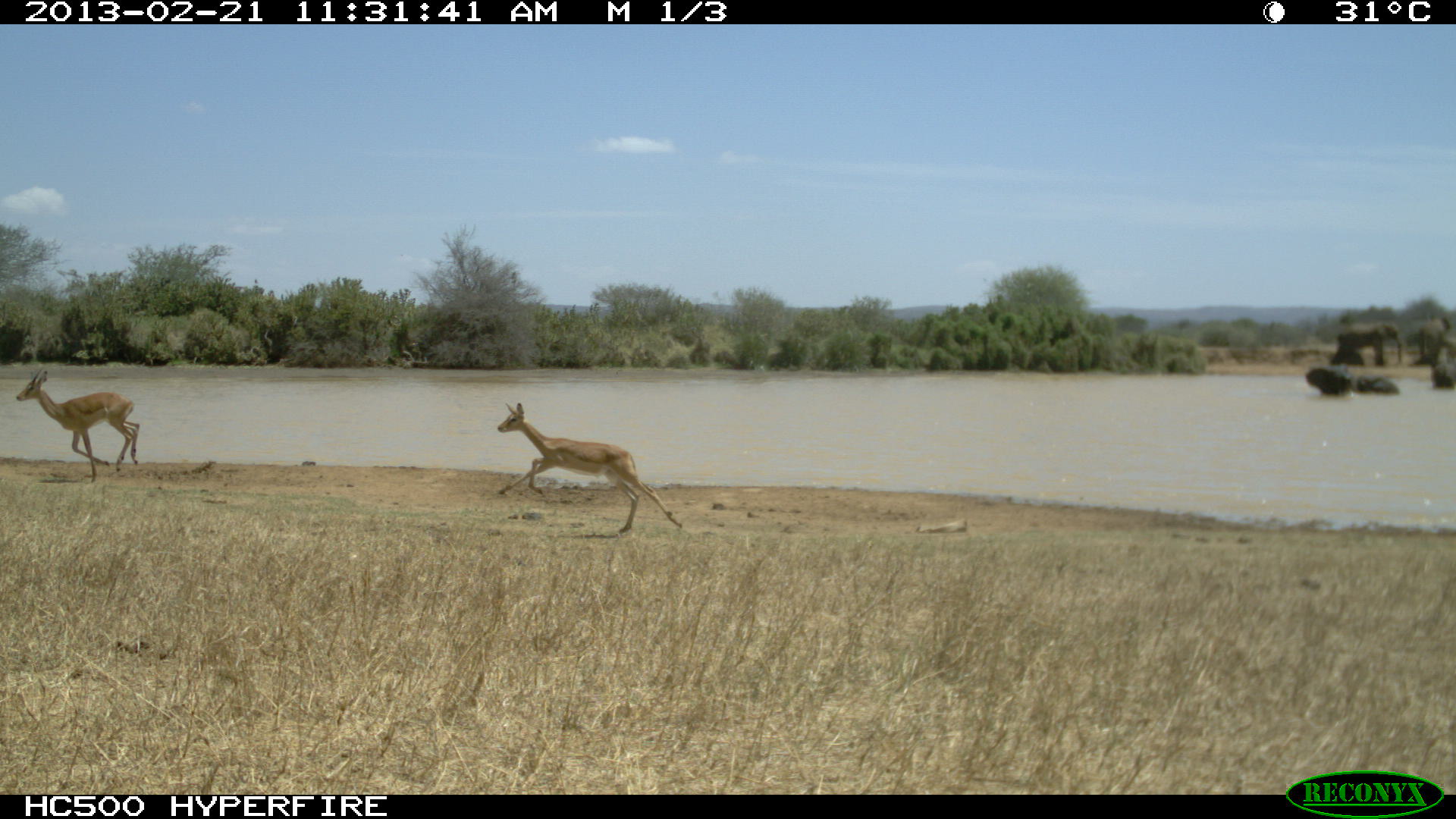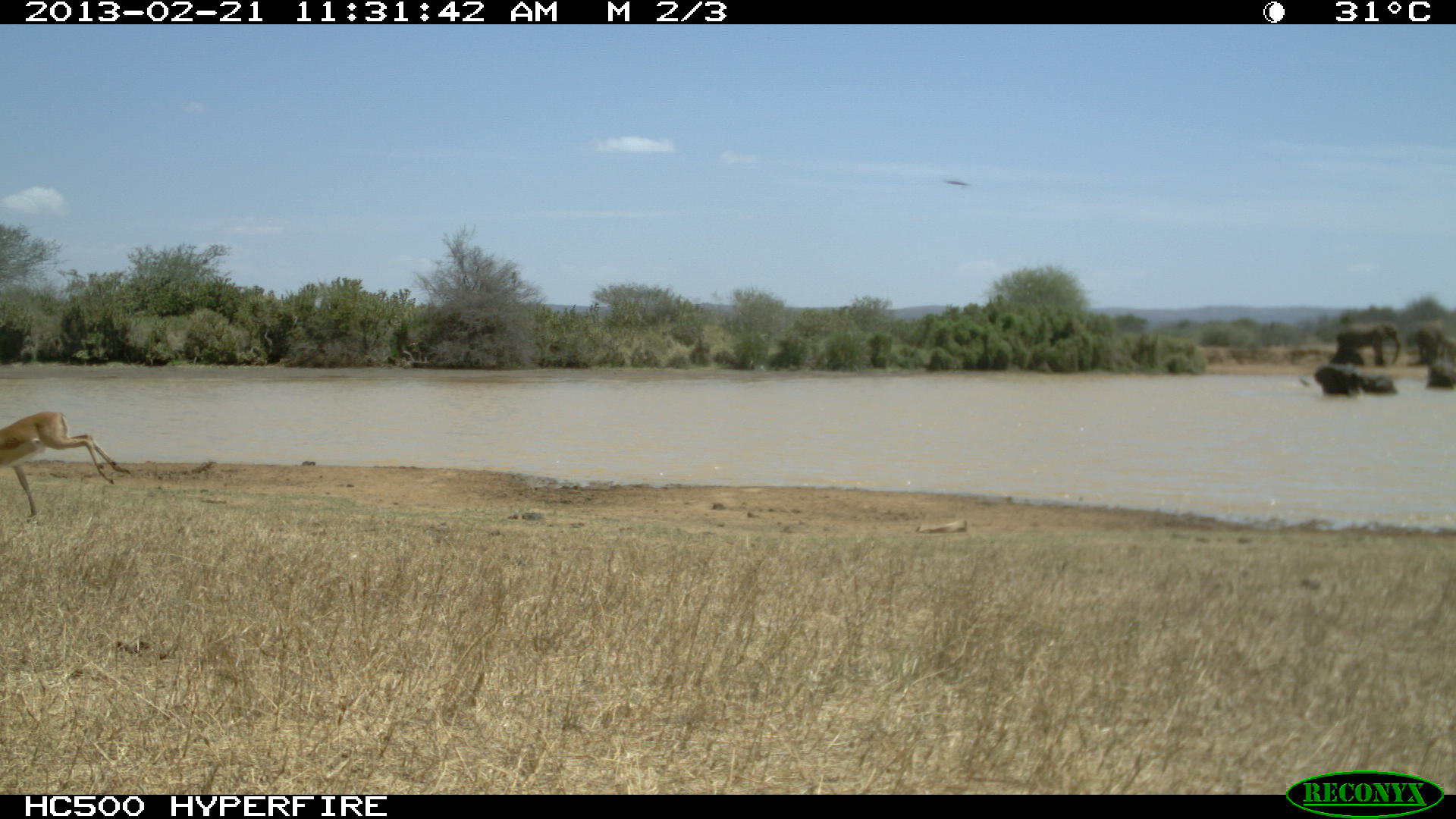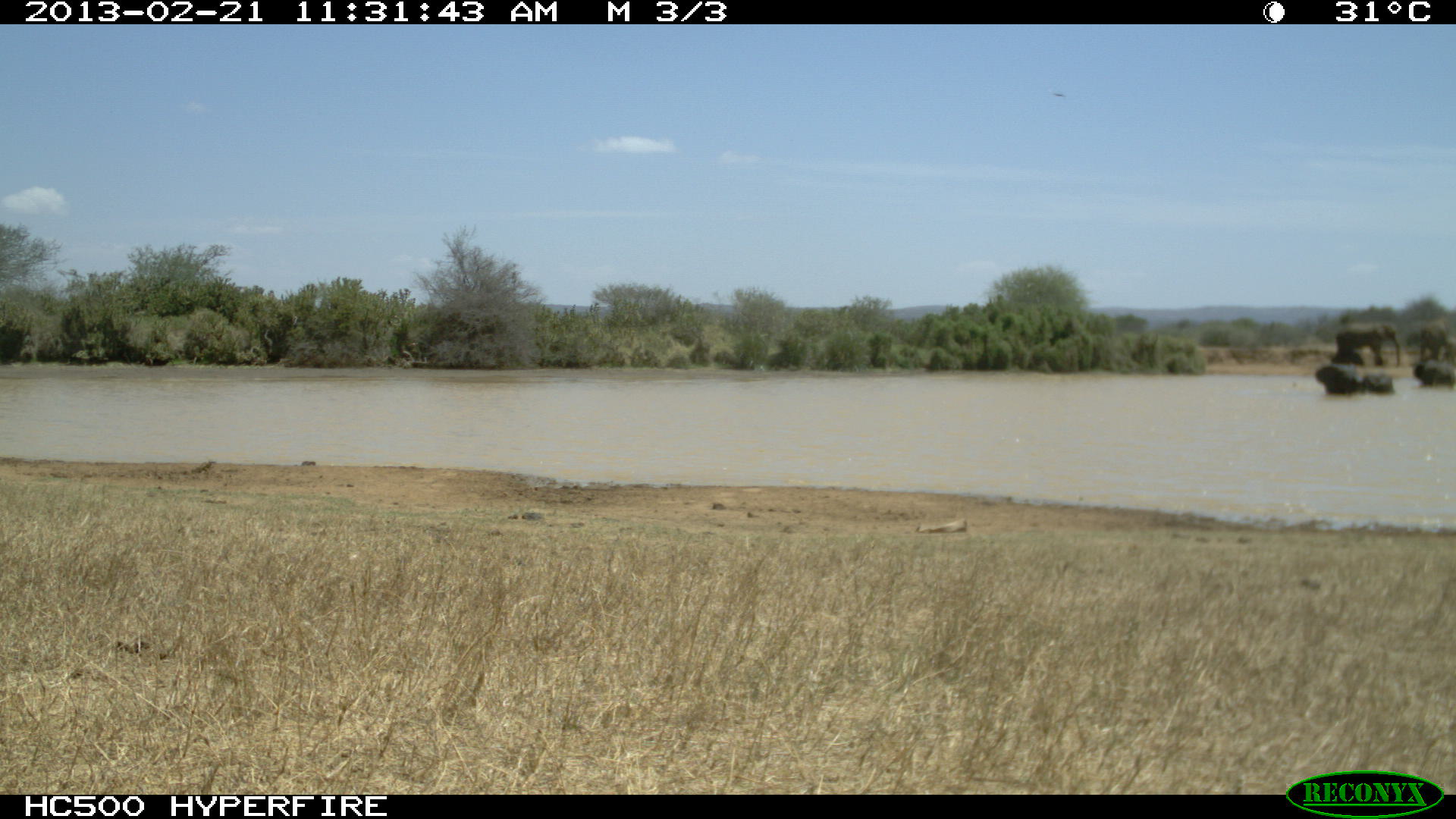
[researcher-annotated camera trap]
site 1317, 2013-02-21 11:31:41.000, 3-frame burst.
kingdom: Animalia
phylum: Chordata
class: Mammalia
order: Artiodactyla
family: Bovidae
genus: Aepyceros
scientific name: Aepyceros melampus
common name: impala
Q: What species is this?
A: Aepyceros melampus (impala).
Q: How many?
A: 2.